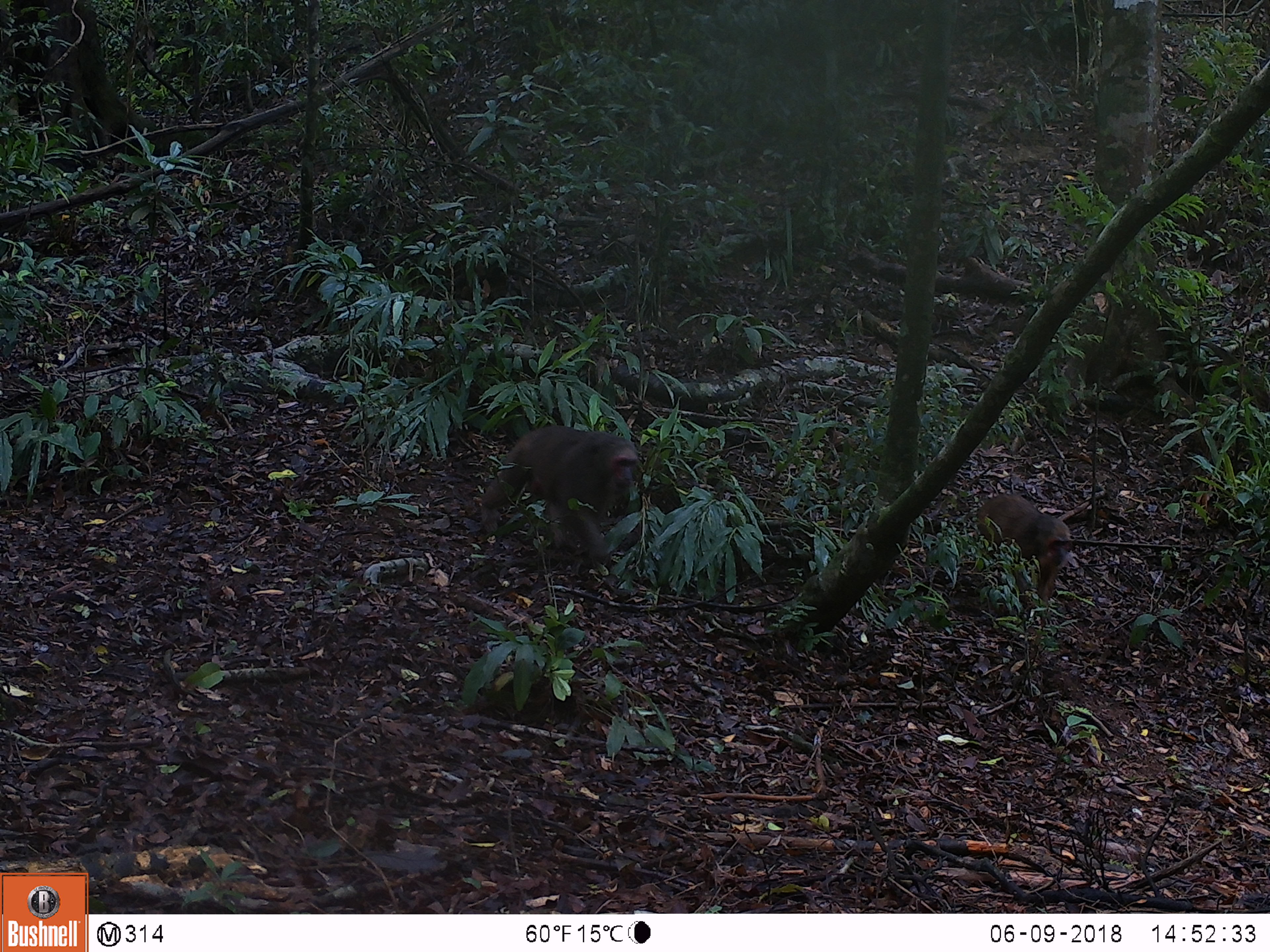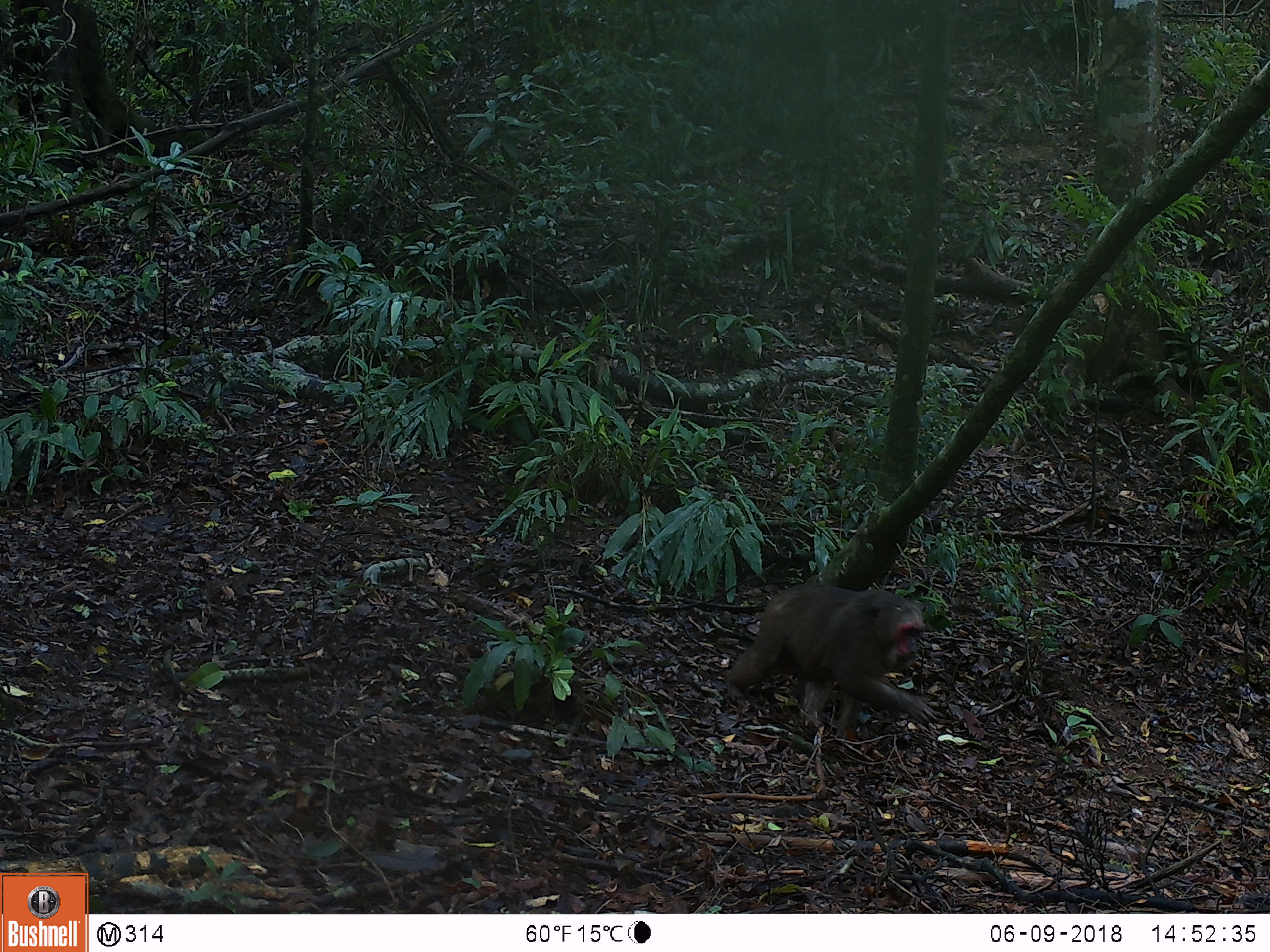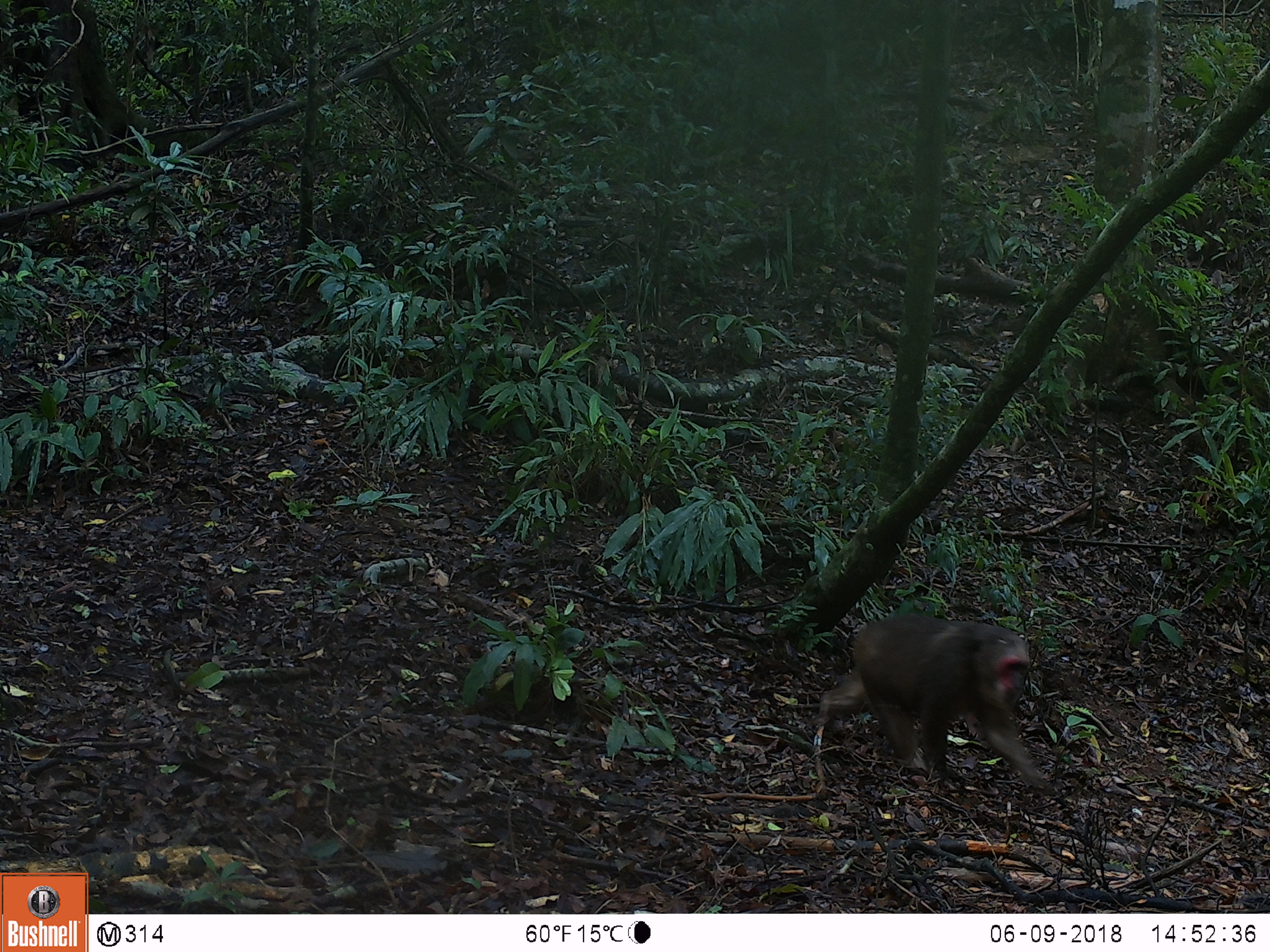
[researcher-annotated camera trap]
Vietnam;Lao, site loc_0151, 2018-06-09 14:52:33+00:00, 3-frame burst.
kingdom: Animalia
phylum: Chordata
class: Mammalia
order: Primates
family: Cercopithecidae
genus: Macaca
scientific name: Macaca arctoides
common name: stump-tailed macaque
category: stump tailed macaque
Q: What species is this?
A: Stump tailed macaque (stump-tailed macaque) (Macaca arctoides).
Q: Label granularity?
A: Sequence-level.